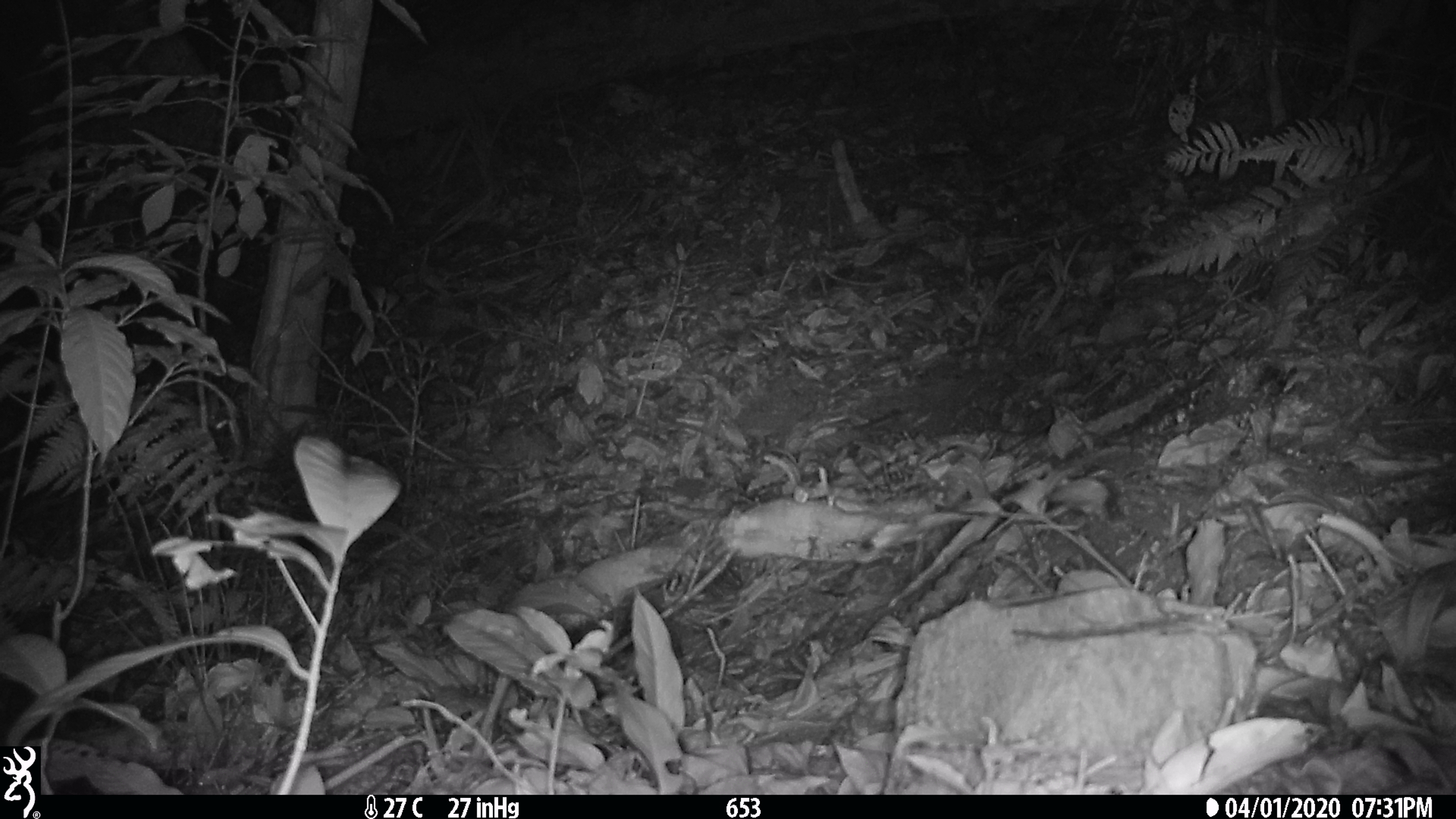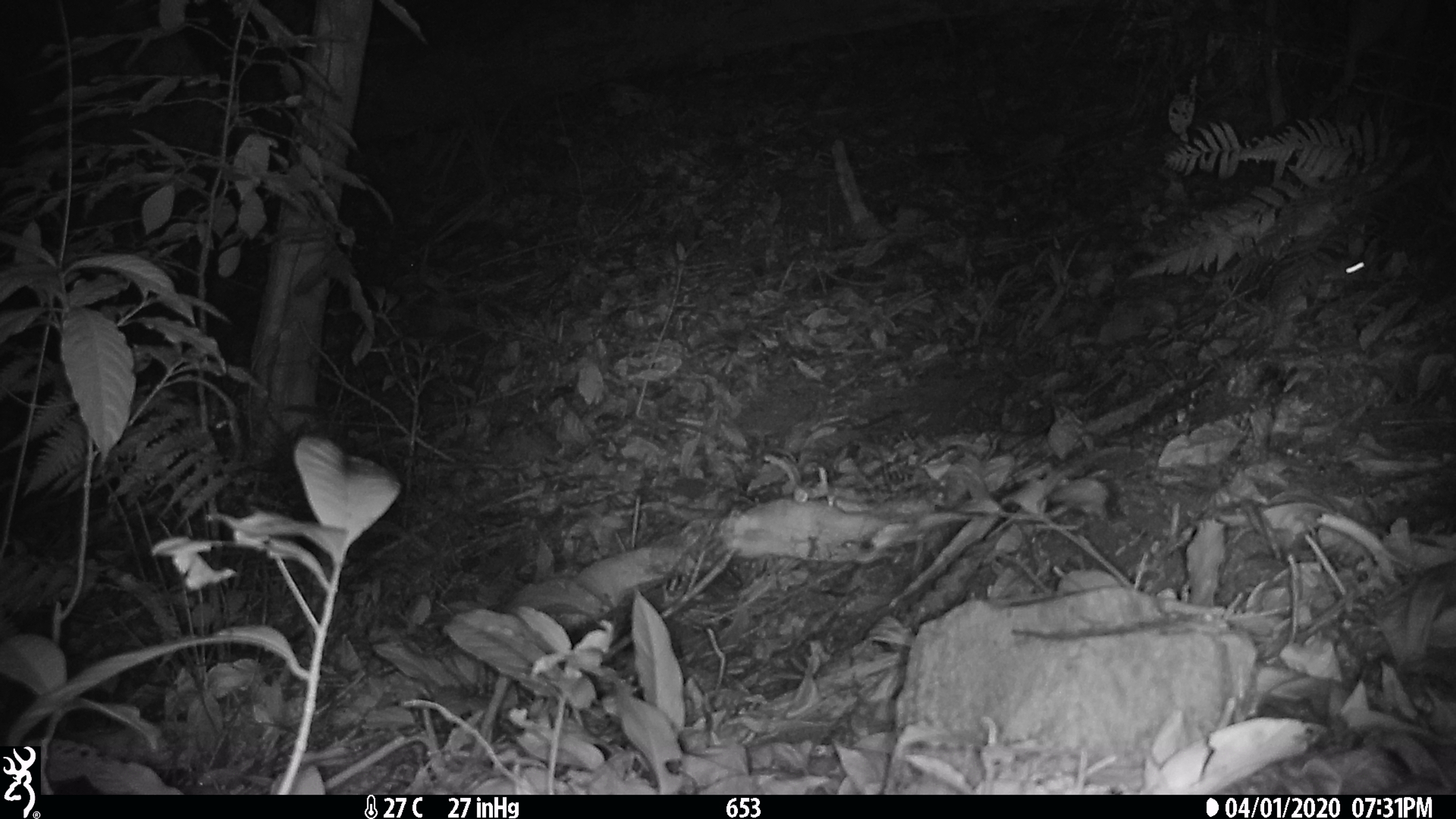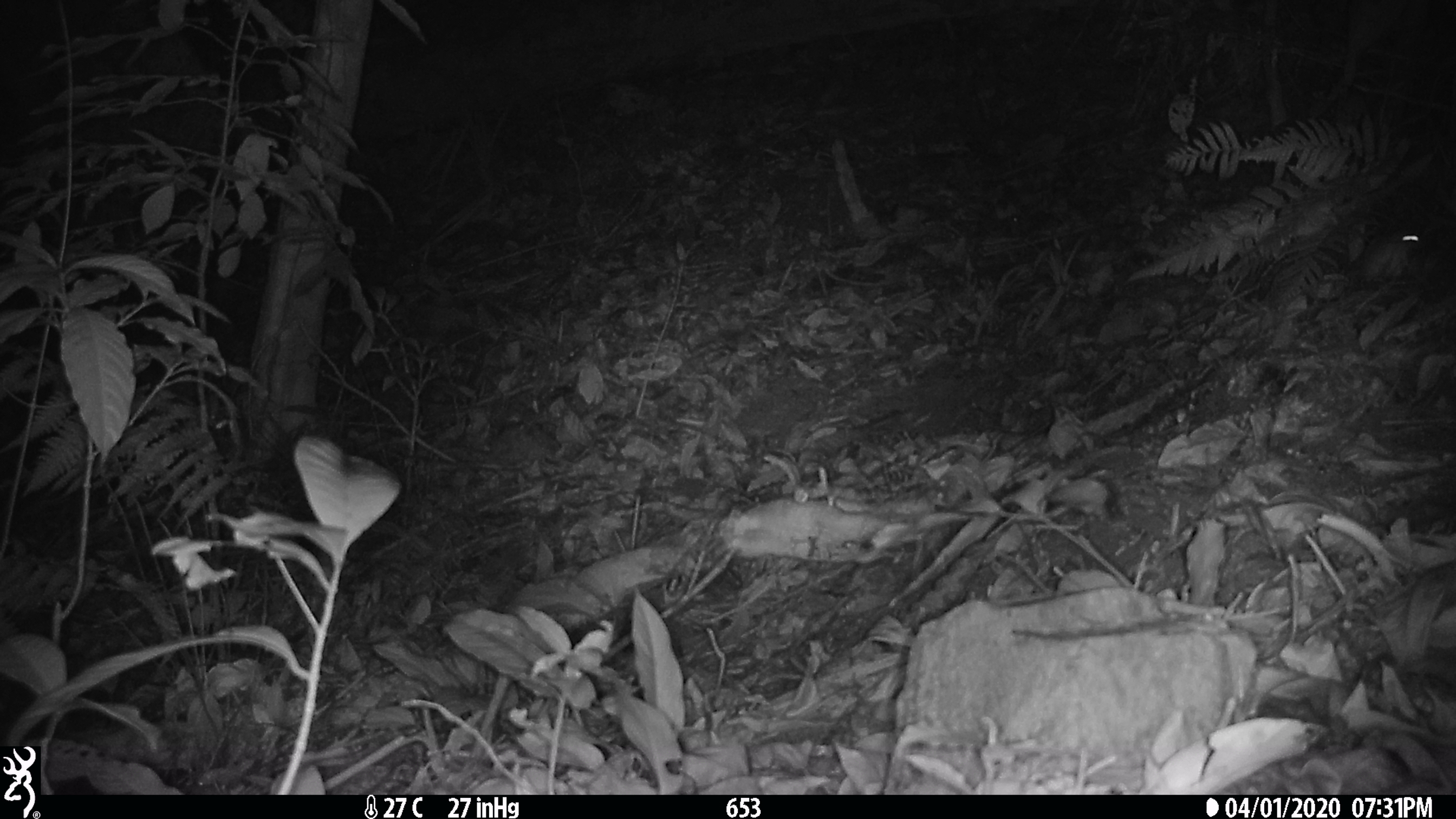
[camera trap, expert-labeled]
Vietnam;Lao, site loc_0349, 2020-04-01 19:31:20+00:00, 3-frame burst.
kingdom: Animalia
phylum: Chordata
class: Mammalia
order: Rodentia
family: Muridae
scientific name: Muridae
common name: old-world mice and rats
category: unidentified murid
Unidentified murid (old-world mice and rats) (Muridae). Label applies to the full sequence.